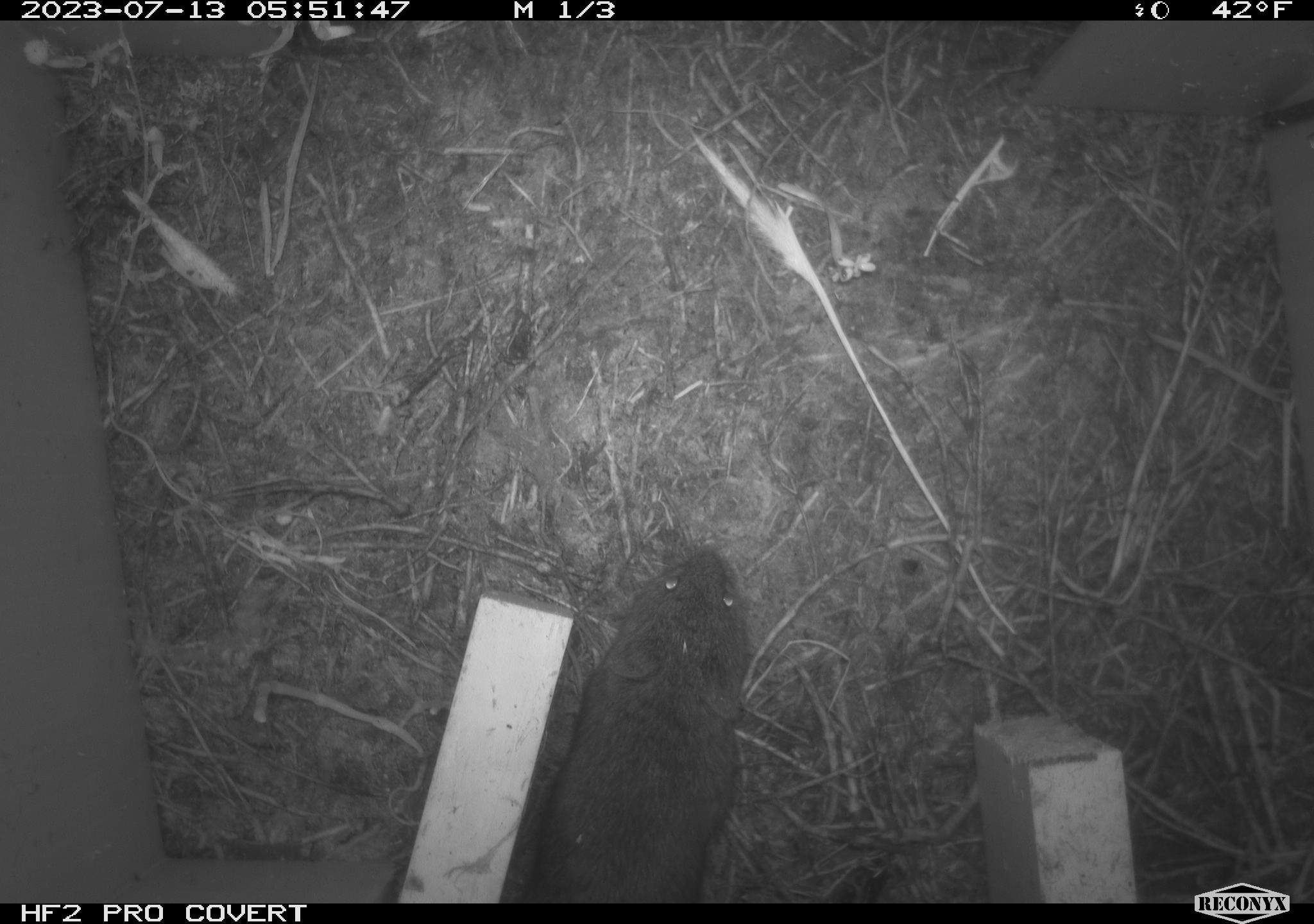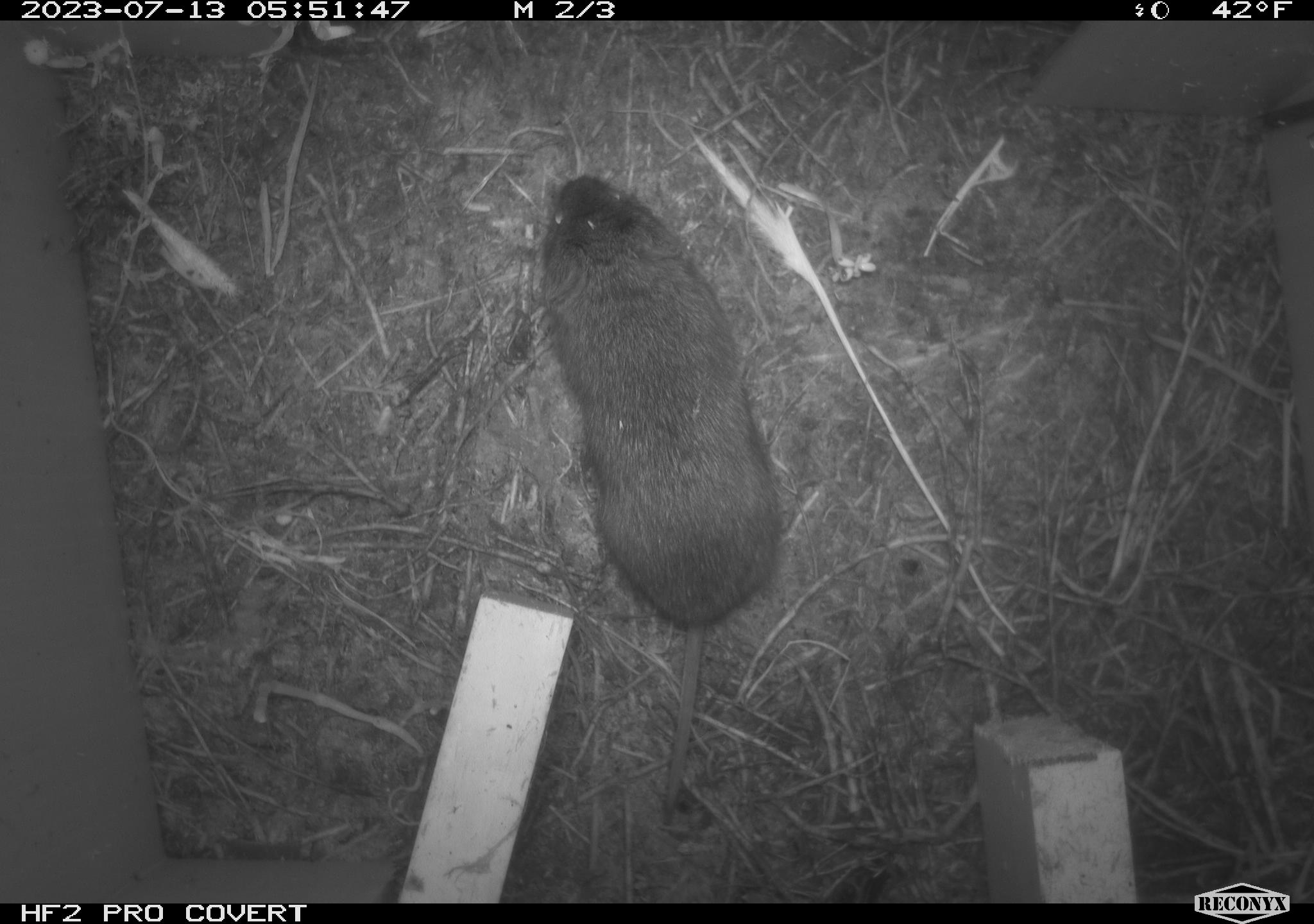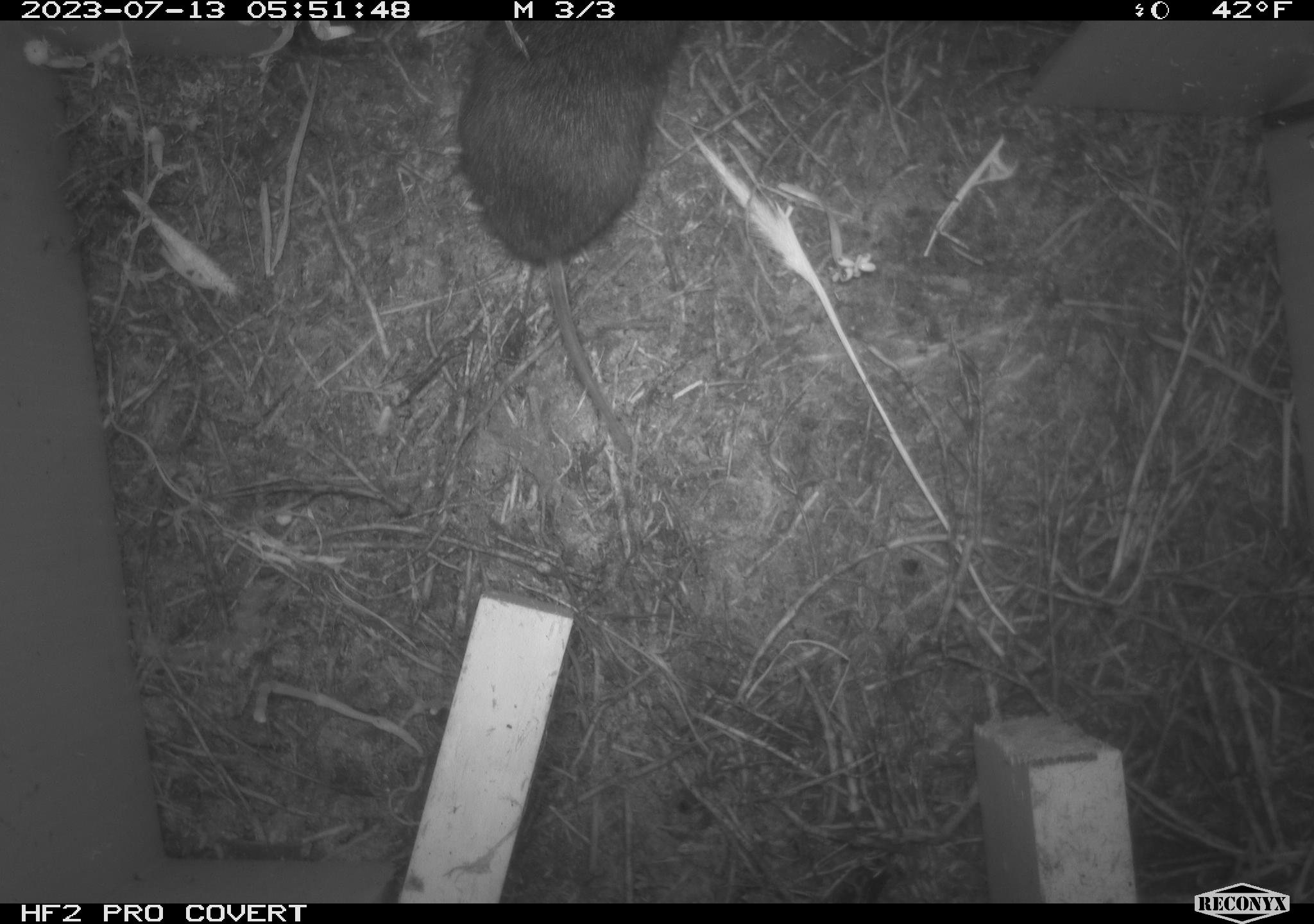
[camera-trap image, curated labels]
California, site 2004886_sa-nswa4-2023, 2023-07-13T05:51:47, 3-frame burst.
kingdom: Animalia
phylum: Chordata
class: Mammalia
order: Rodentia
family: Cricetidae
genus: Microtus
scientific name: Microtus californicus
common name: california vole